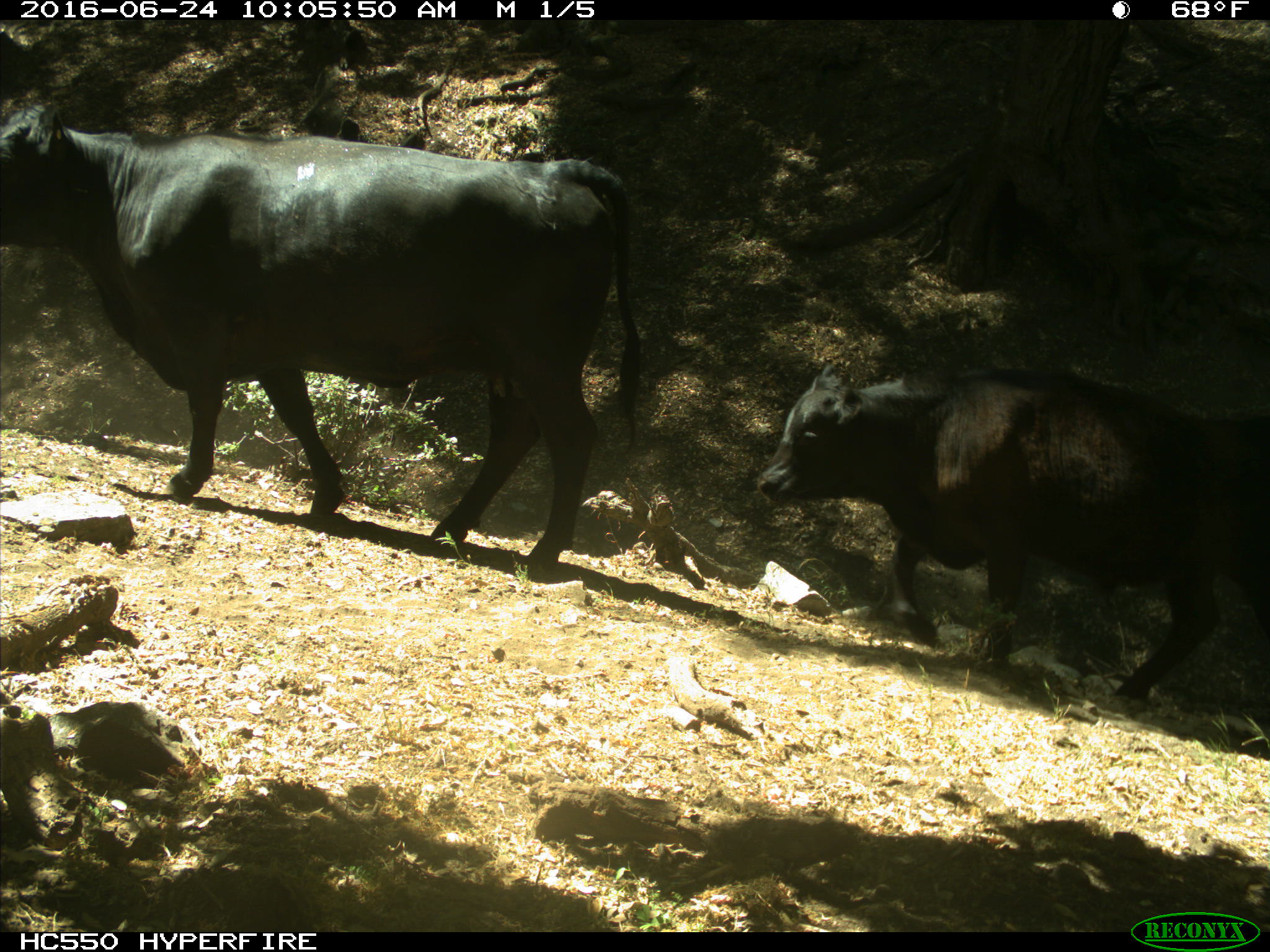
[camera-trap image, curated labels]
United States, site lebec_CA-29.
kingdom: Animalia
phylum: Chordata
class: Mammalia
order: Artiodactyla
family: Bovidae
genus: Bos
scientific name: Bos taurus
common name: domestic cow